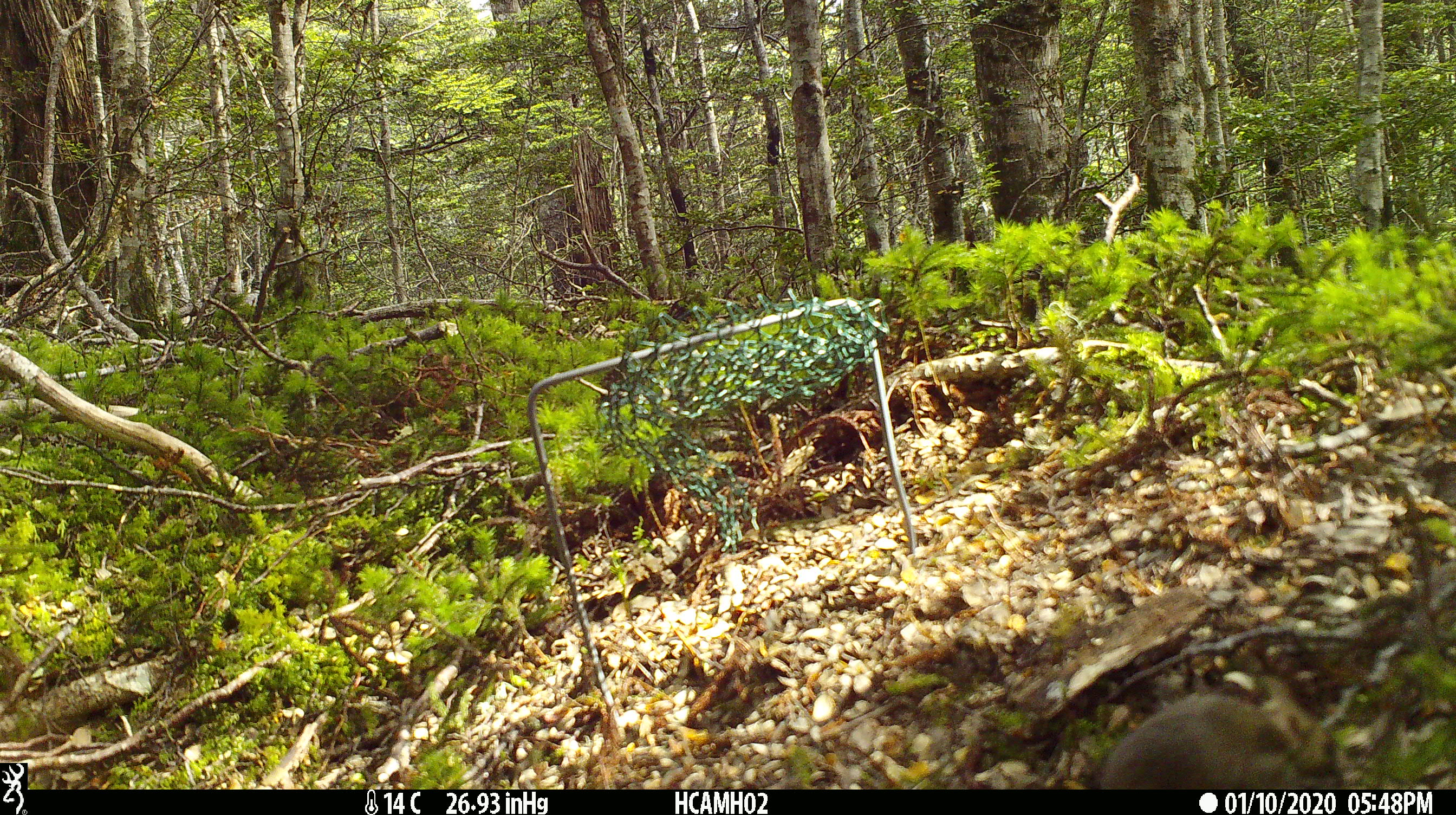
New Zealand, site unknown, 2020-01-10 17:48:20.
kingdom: Animalia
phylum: Chordata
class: Mammalia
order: Rodentia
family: Muridae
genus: Mus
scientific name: Mus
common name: mouse